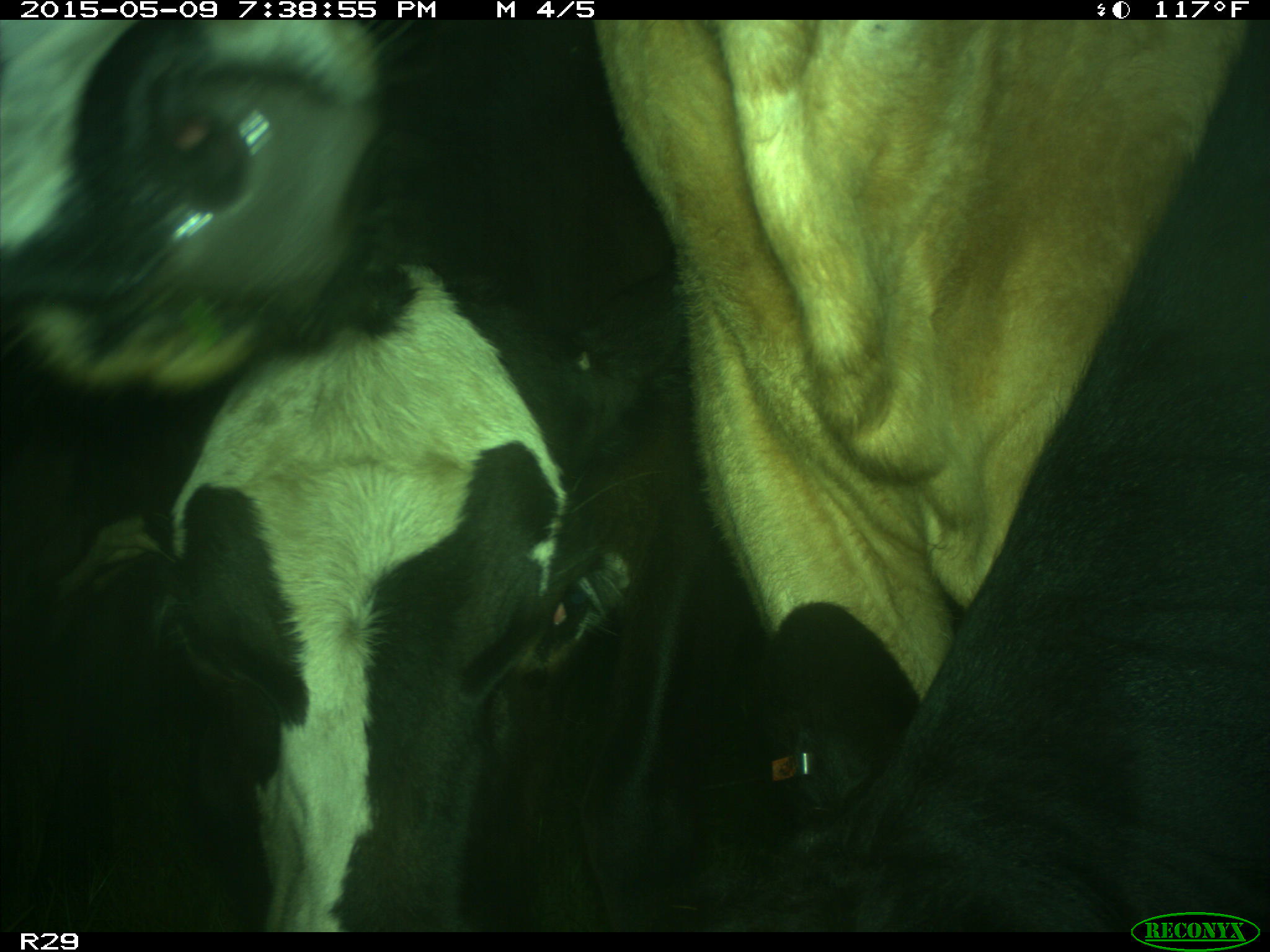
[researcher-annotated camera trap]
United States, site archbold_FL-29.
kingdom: Animalia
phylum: Chordata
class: Mammalia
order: Artiodactyla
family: Bovidae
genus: Bos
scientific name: Bos taurus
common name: domestic cow